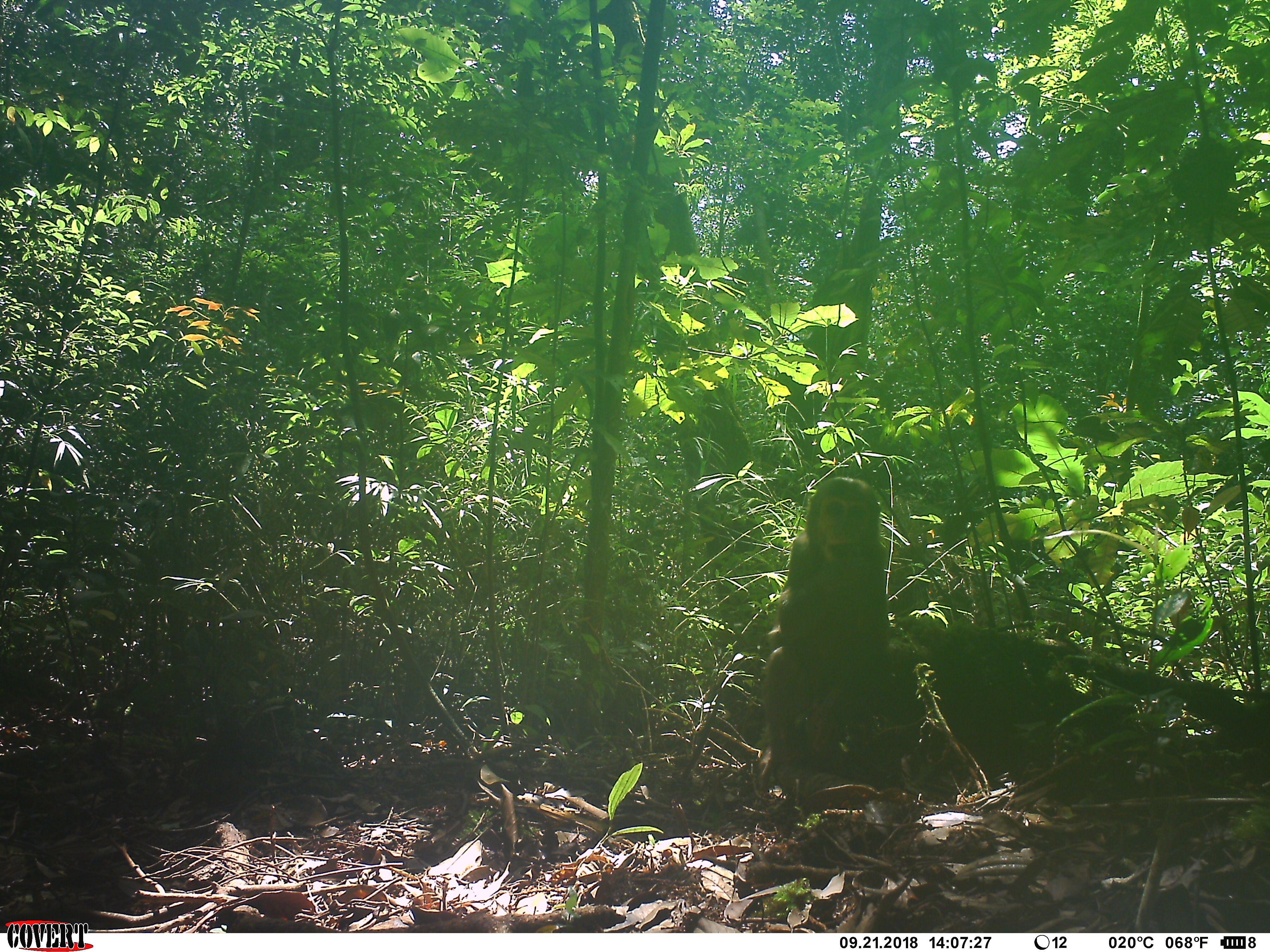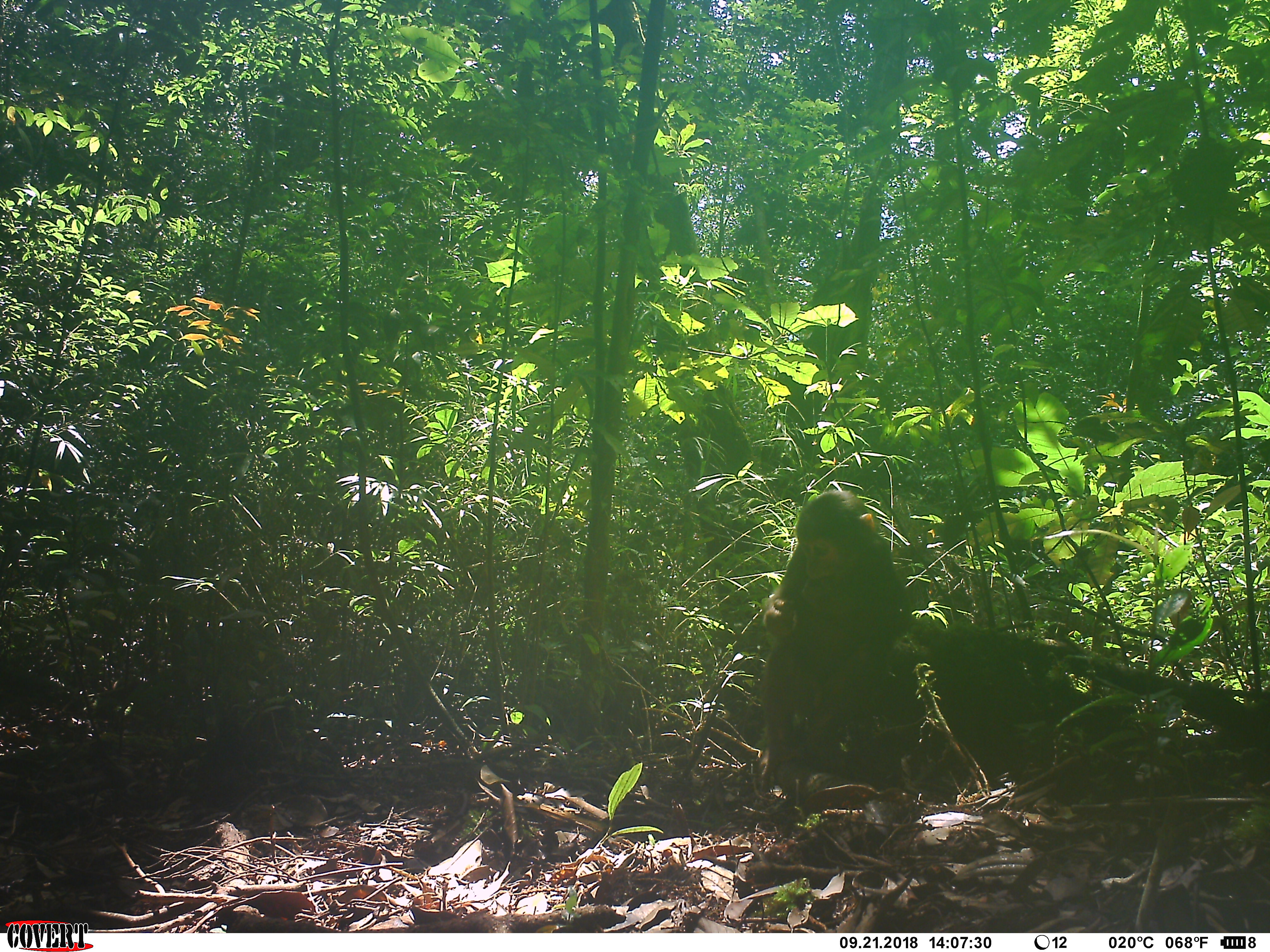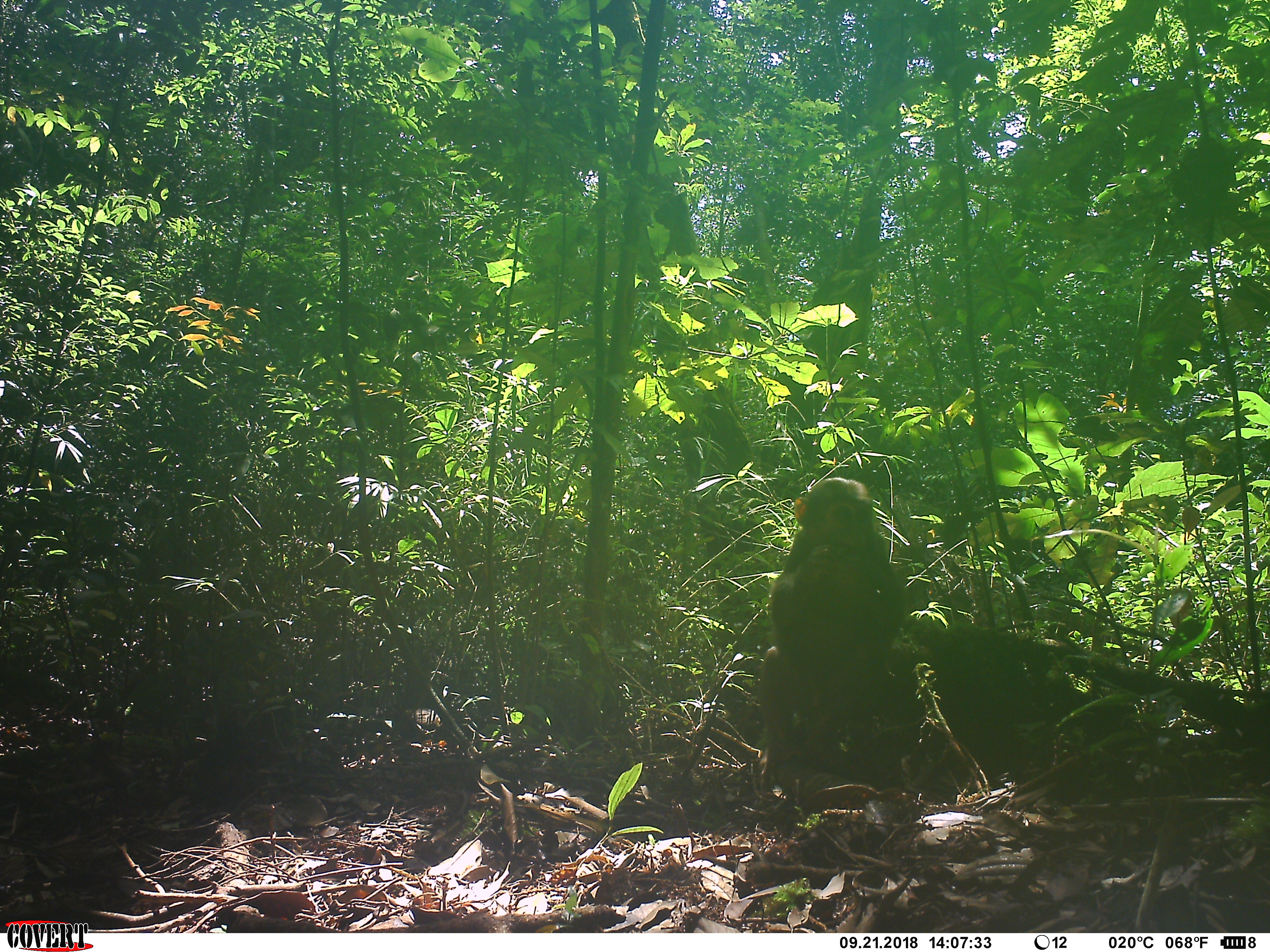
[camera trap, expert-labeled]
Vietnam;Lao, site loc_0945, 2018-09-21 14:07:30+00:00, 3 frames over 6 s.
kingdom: Animalia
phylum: Chordata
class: Mammalia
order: Primates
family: Cercopithecidae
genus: Macaca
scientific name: Macaca arctoides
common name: stump-tailed macaque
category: stump tailed macaque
Stump tailed macaque (stump-tailed macaque) (Macaca arctoides). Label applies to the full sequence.